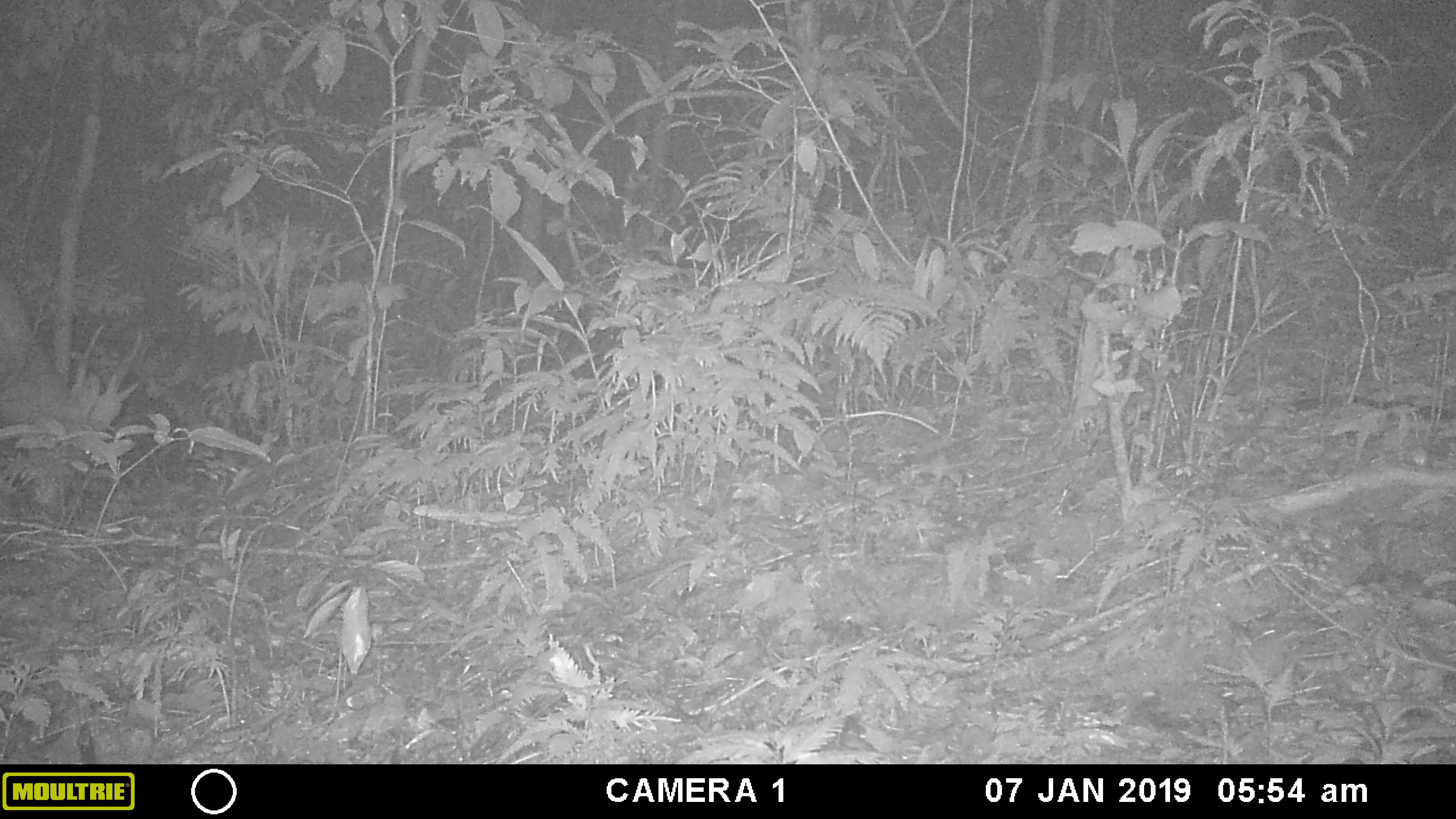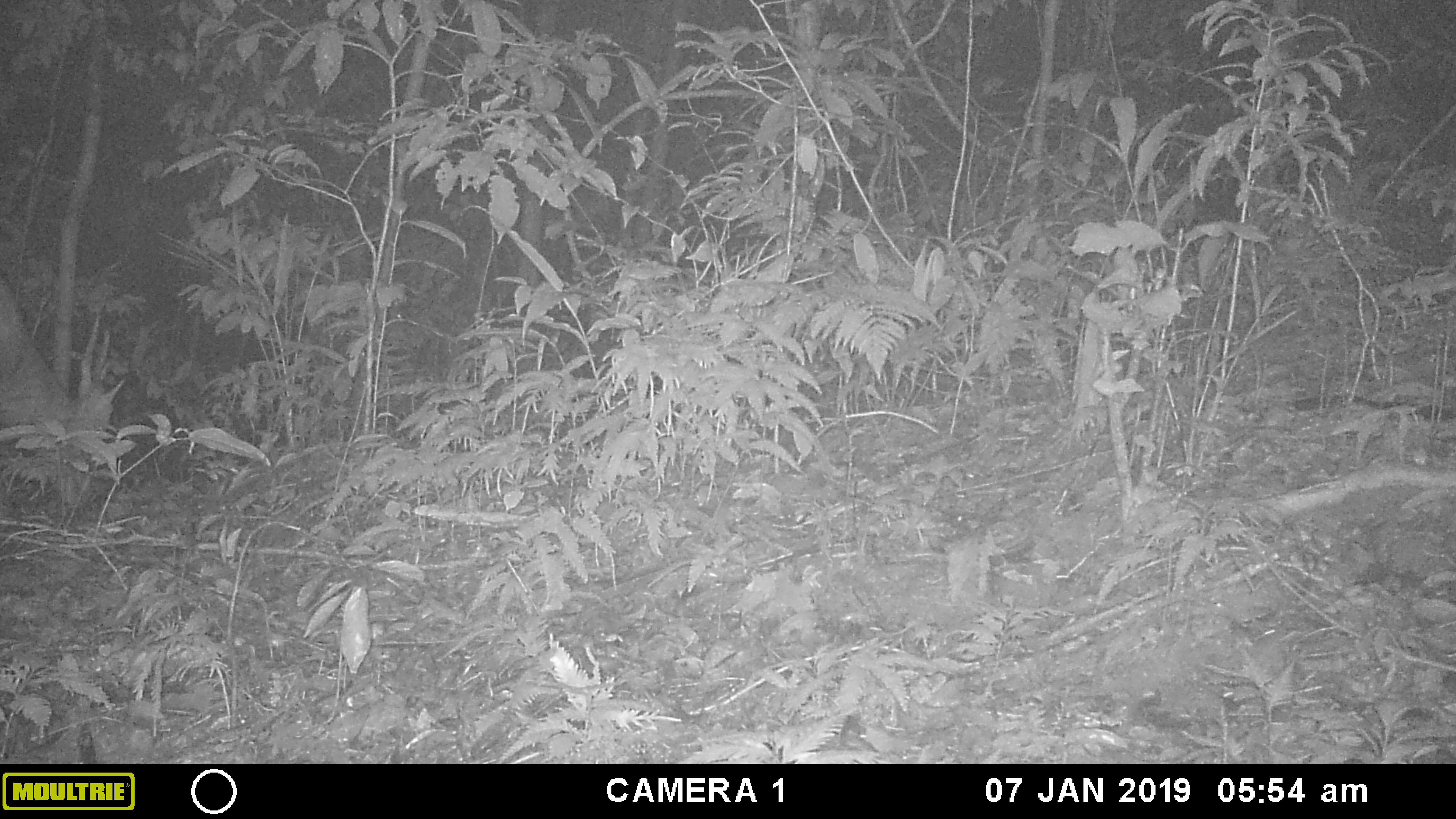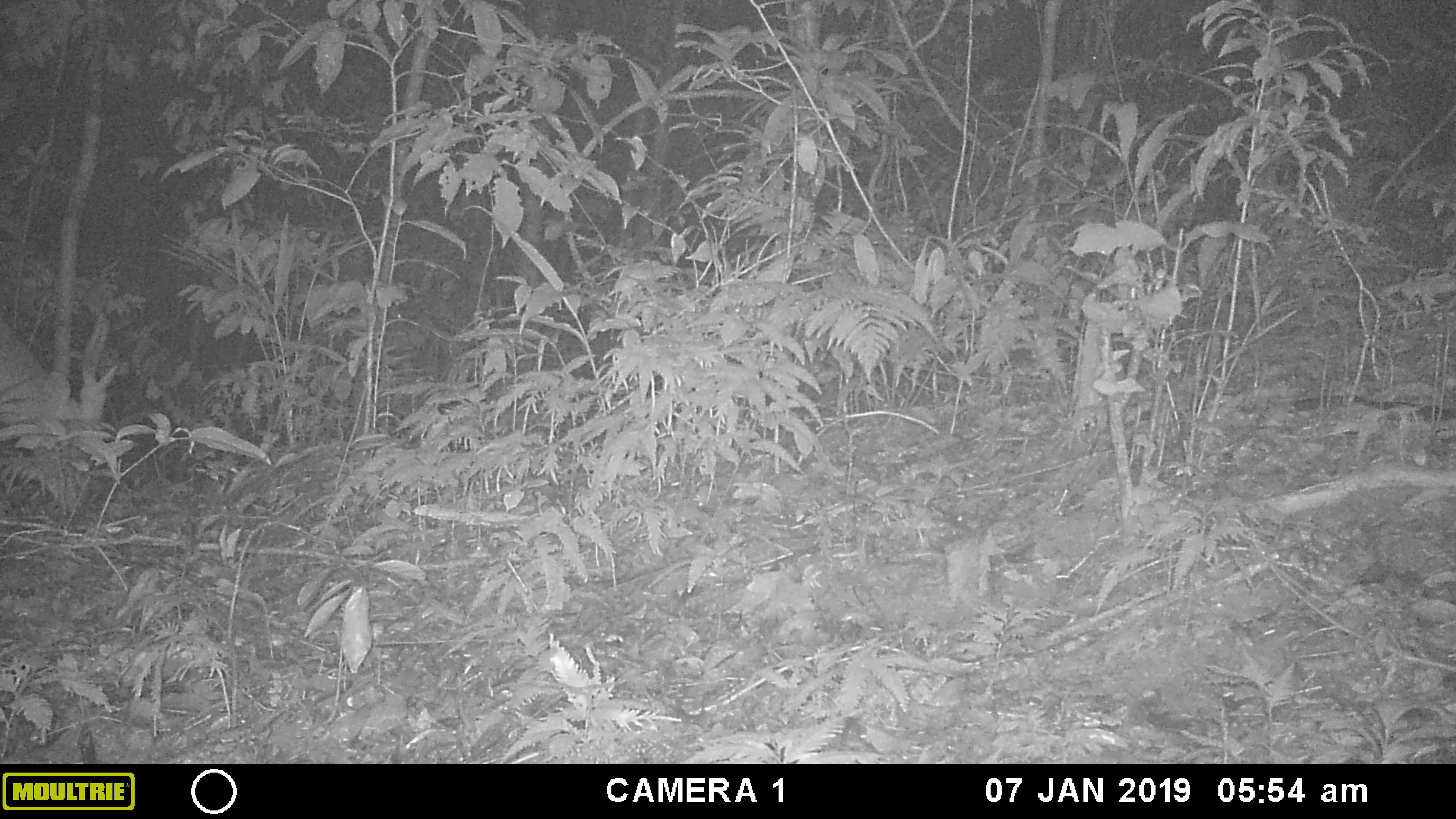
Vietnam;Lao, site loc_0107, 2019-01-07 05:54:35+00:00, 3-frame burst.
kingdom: Animalia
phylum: Chordata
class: Mammalia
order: Artiodactyla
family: Cervidae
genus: Muntiacus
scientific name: Muntiacus vuquangensis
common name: large-antlered muntjac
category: large antlered muntjac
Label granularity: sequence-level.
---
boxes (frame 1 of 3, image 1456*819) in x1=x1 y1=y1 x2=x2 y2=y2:
large antlered muntjac: x1=0 y1=268 x2=143 y2=515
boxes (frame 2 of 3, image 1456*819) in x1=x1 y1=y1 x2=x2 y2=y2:
large antlered muntjac: x1=0 y1=268 x2=127 y2=515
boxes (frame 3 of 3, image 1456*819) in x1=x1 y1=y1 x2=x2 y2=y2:
large antlered muntjac: x1=0 y1=268 x2=121 y2=515